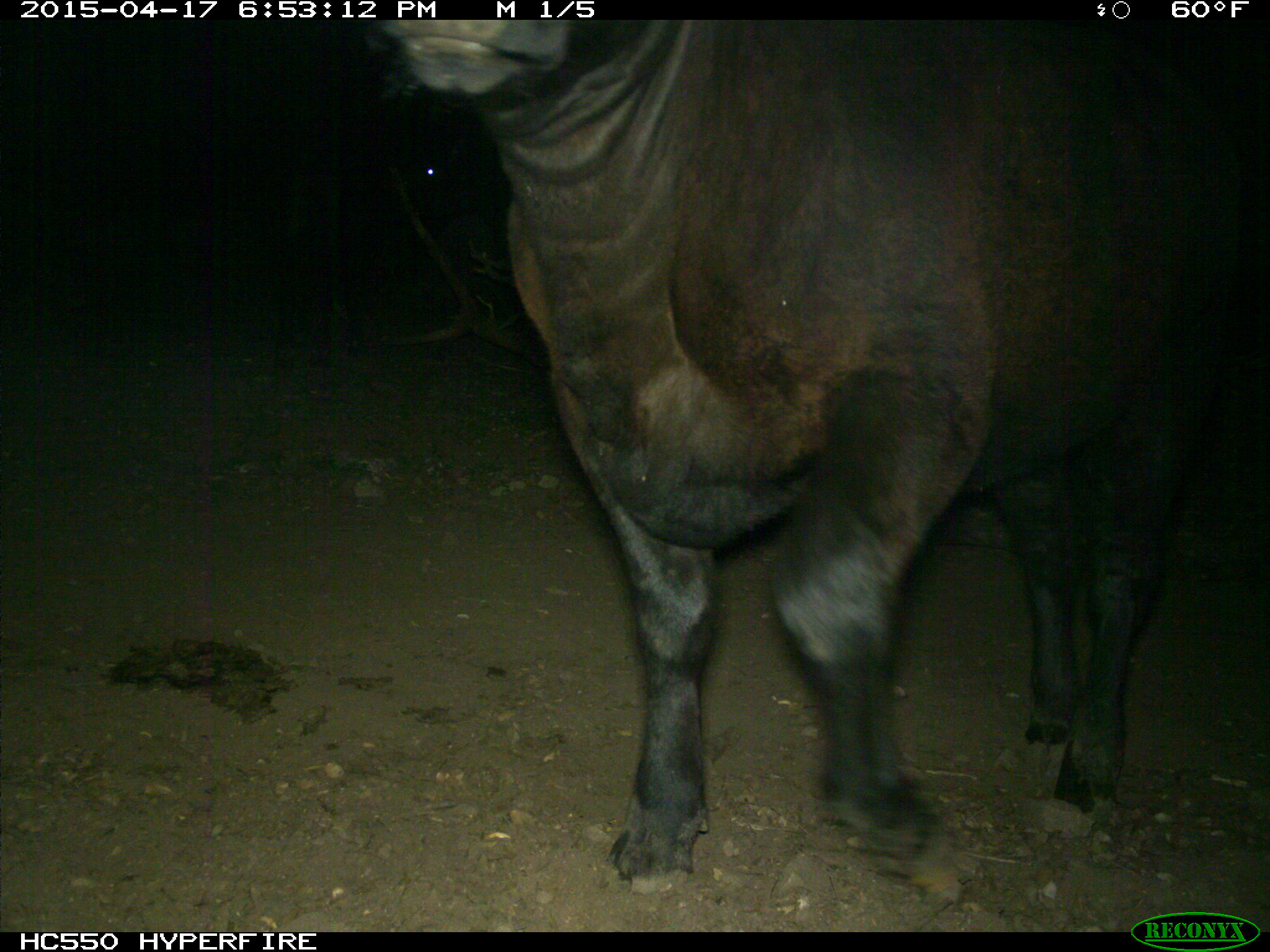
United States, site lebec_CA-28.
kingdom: Animalia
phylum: Chordata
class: Mammalia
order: Artiodactyla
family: Bovidae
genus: Bos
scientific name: Bos taurus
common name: domestic cow